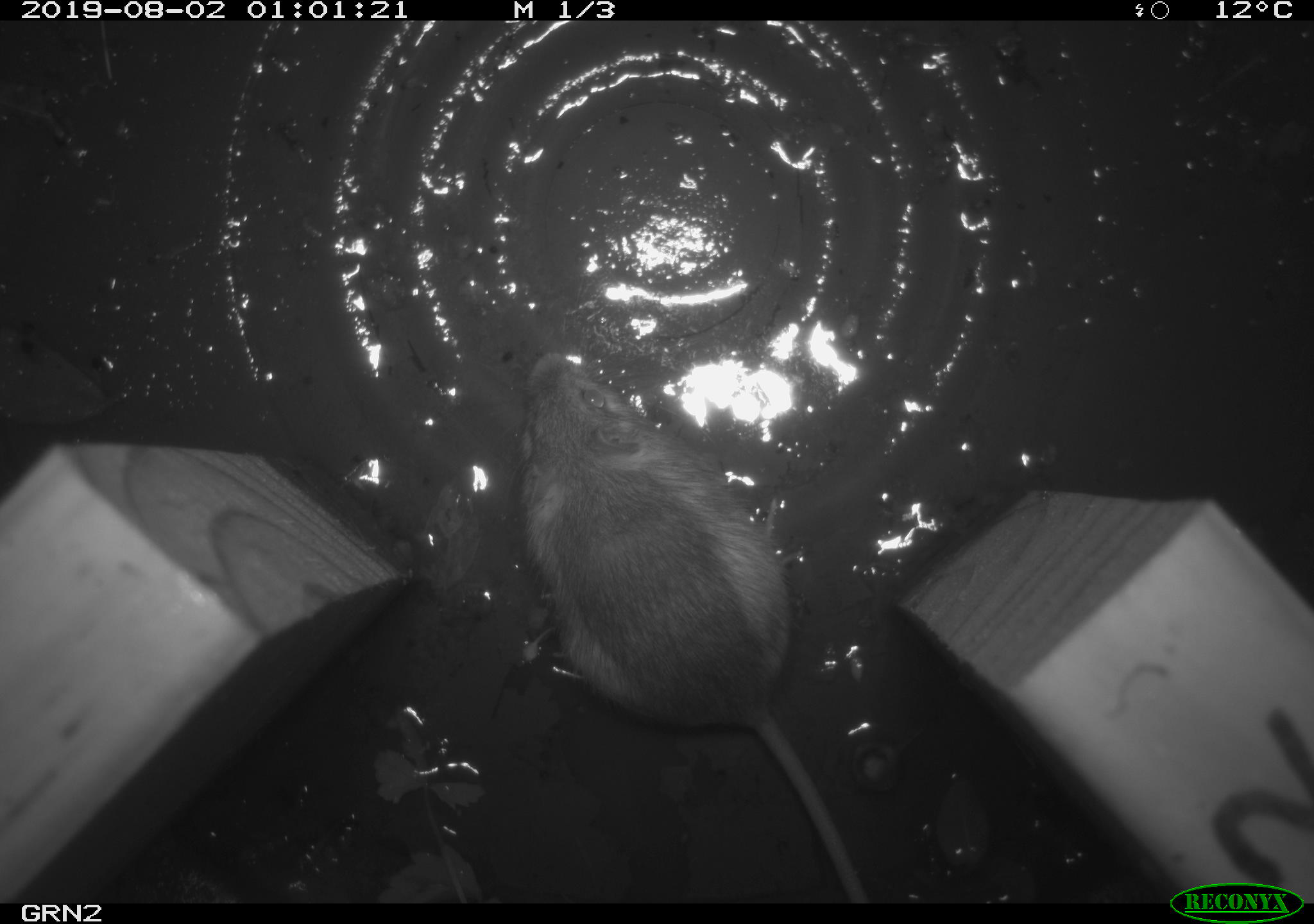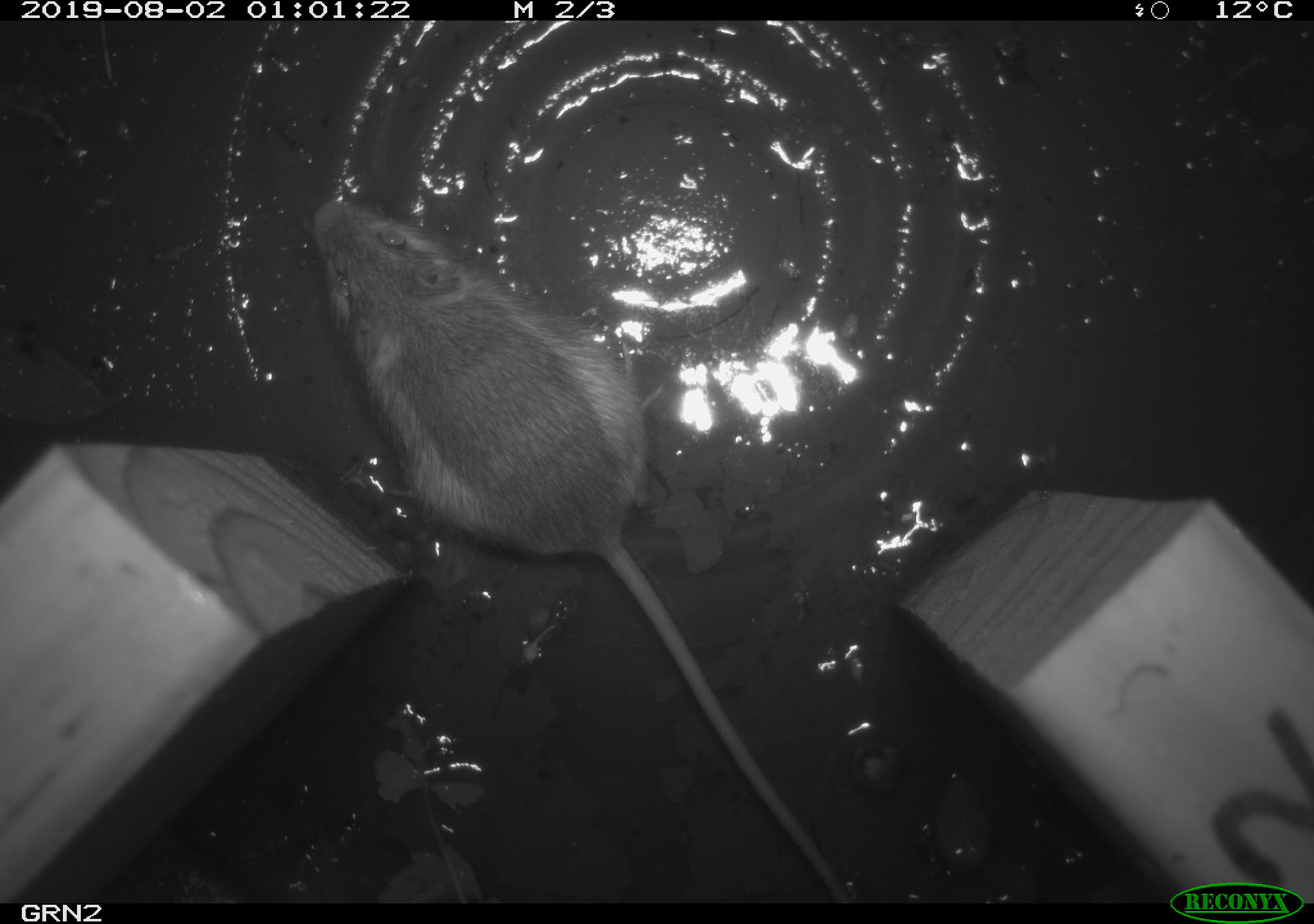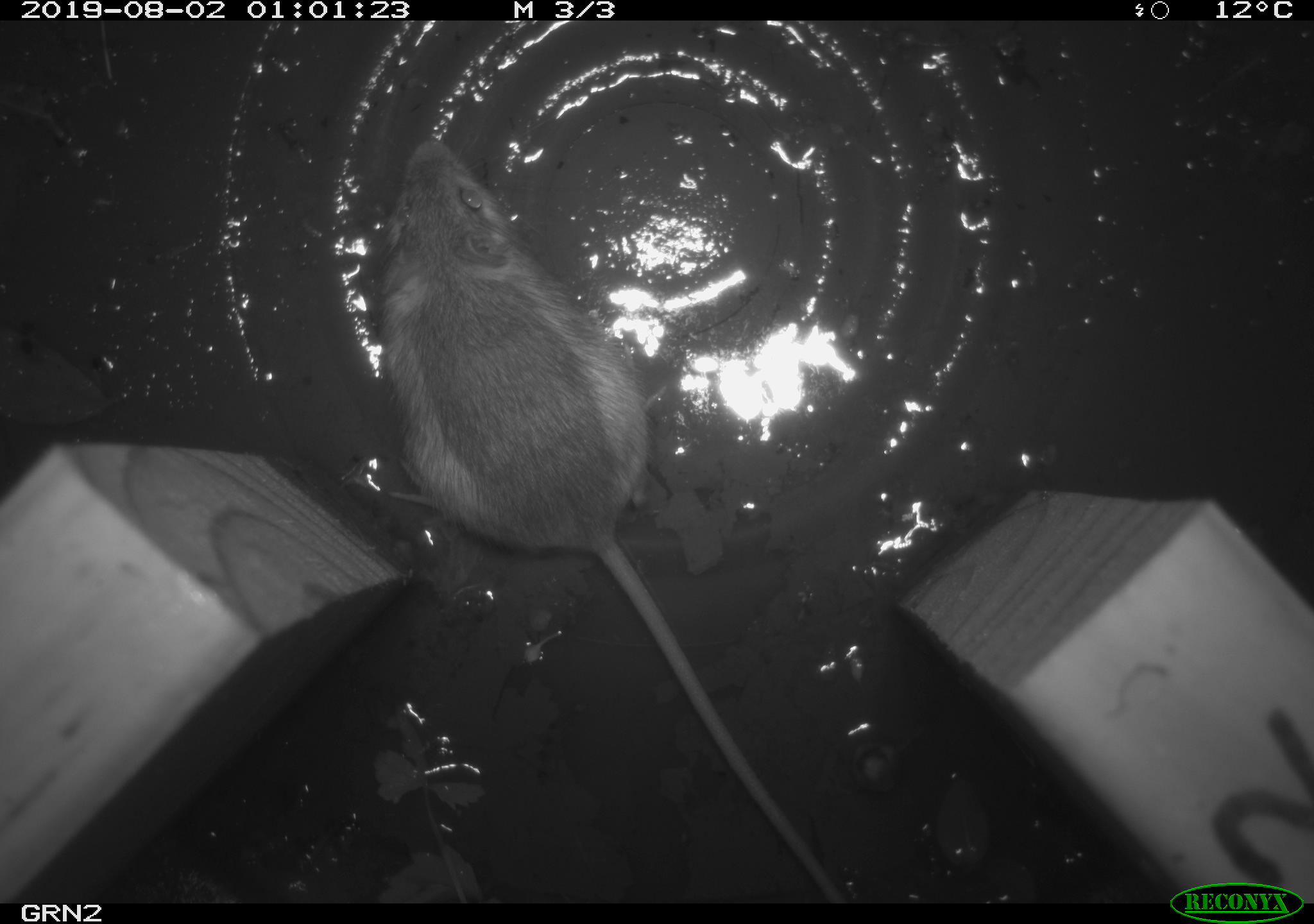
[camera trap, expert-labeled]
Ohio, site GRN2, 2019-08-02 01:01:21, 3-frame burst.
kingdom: Animalia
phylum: Chordata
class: Mammalia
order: Rodentia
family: Zapodidae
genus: Napaeozapus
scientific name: Napaeozapus insignis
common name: woodland jumping mouse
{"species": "woodland jumping mouse (Napaeozapus insignis)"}